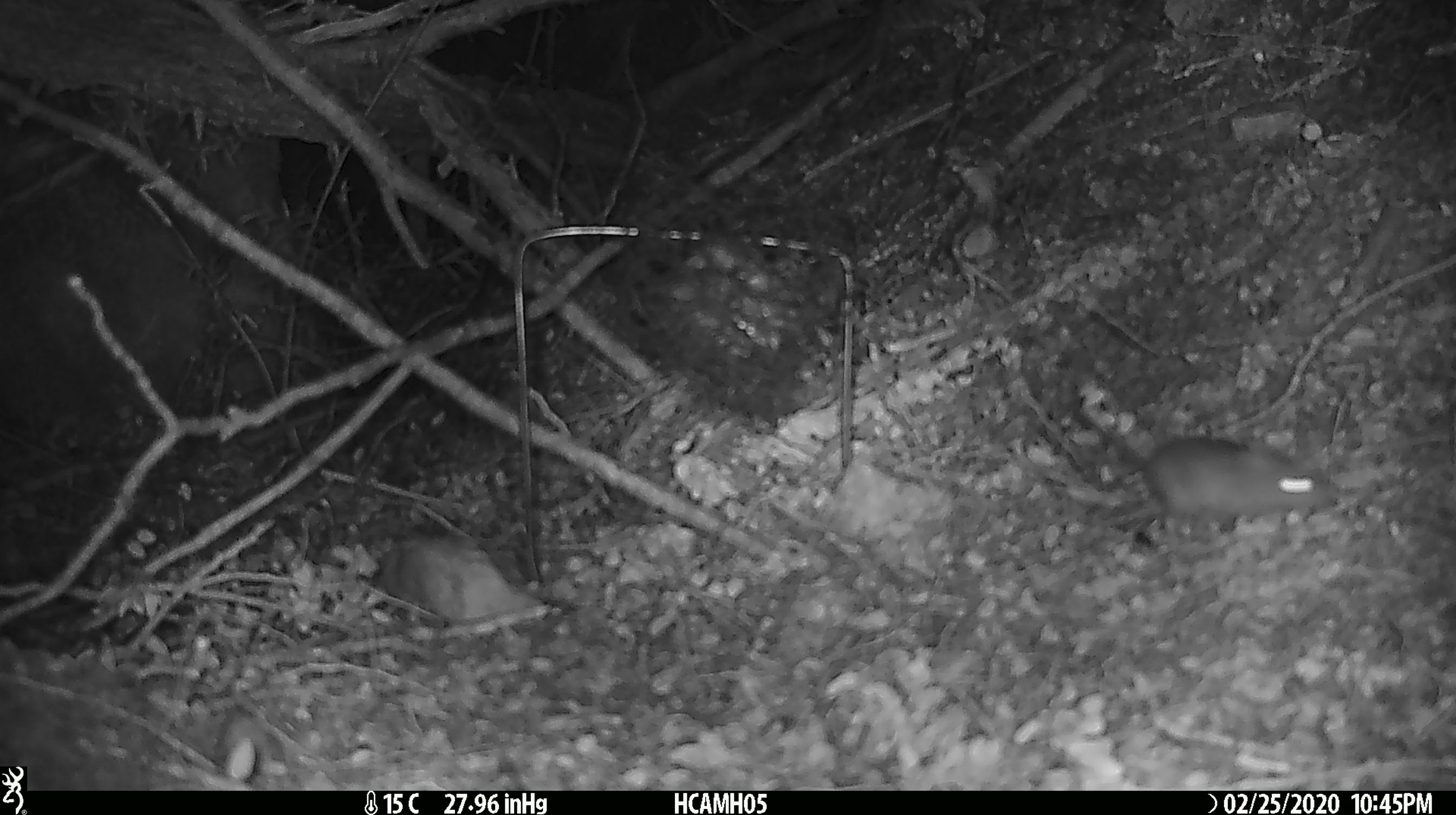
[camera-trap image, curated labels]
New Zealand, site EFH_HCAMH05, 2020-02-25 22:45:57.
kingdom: Animalia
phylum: Chordata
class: Mammalia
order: Rodentia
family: Muridae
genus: Mus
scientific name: Mus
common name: mouse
Mouse (Mus).